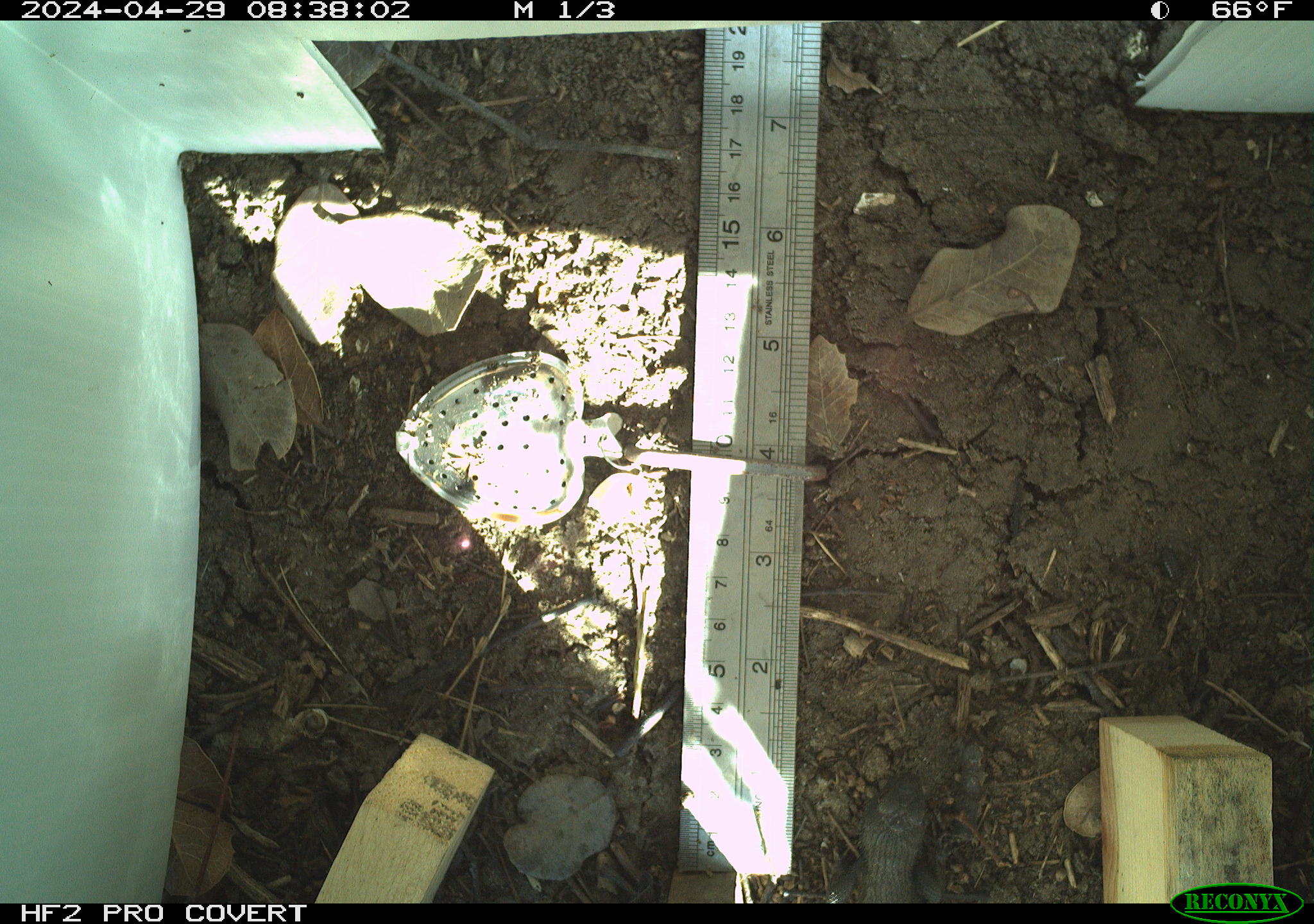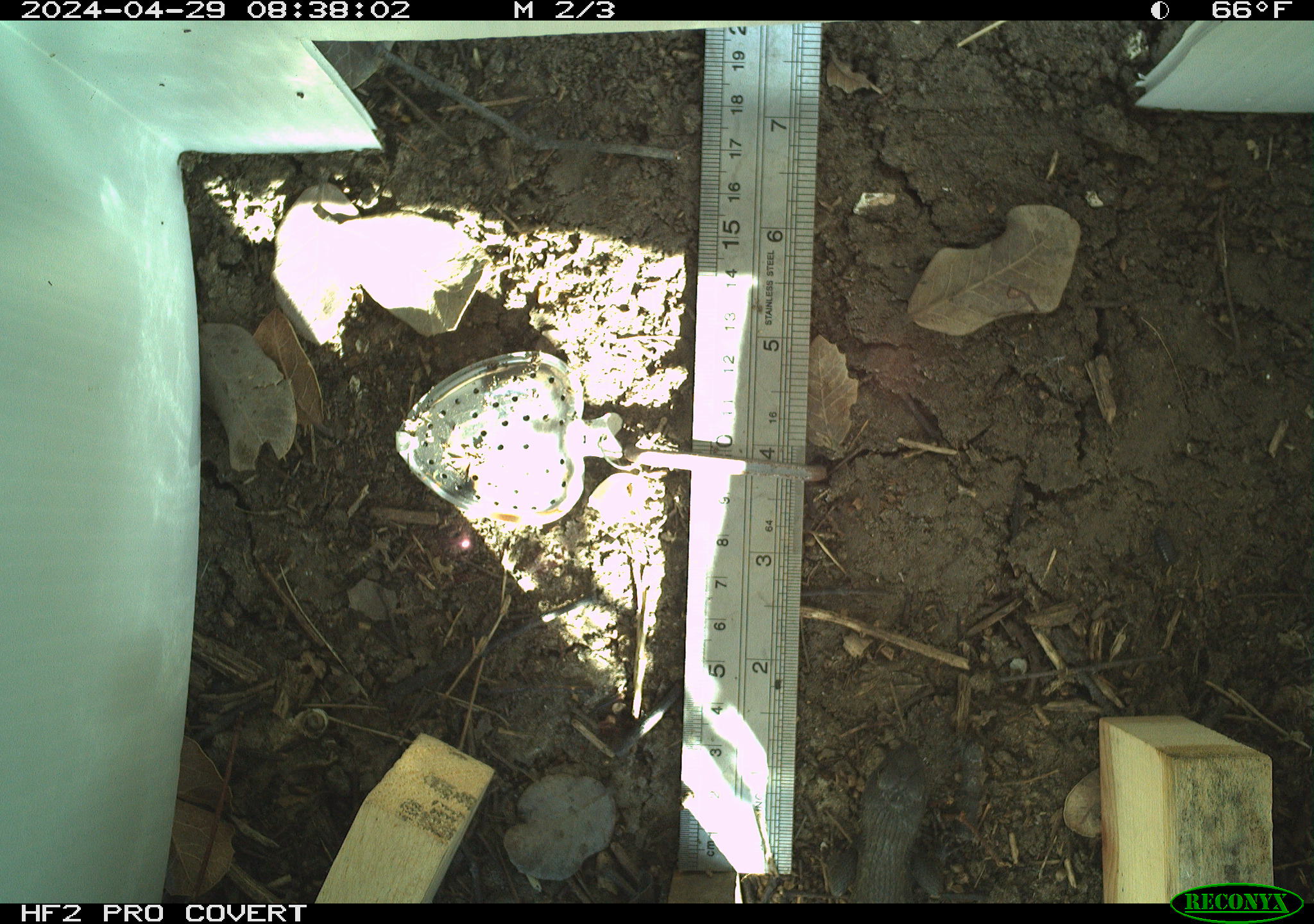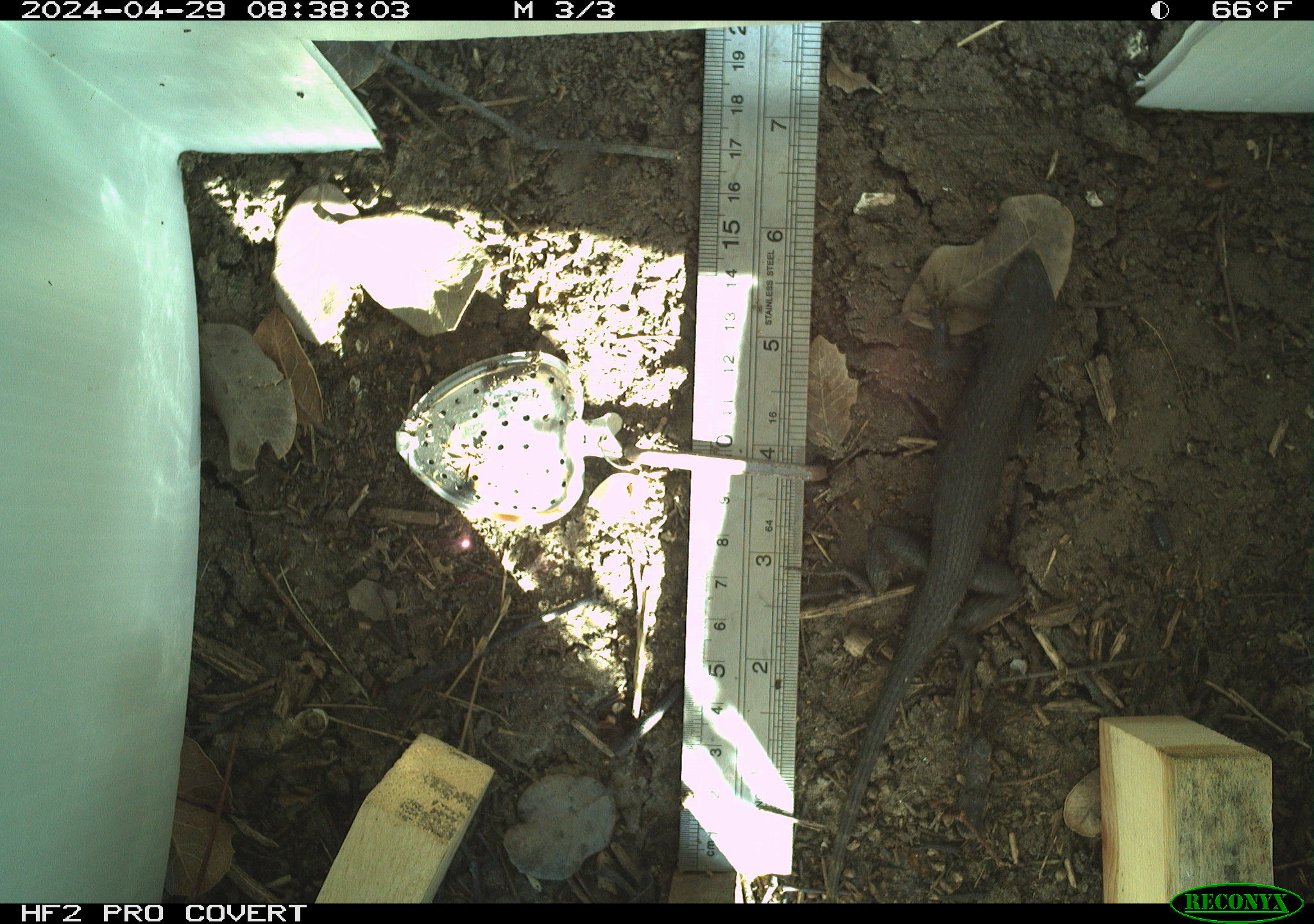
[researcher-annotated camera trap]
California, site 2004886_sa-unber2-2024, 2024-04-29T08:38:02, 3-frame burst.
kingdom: Animalia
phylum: Chordata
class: Reptilia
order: Squamata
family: Phrynosomatidae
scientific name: Phrynosomatidae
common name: phrynosomatid lizards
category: phrynosomatidae family